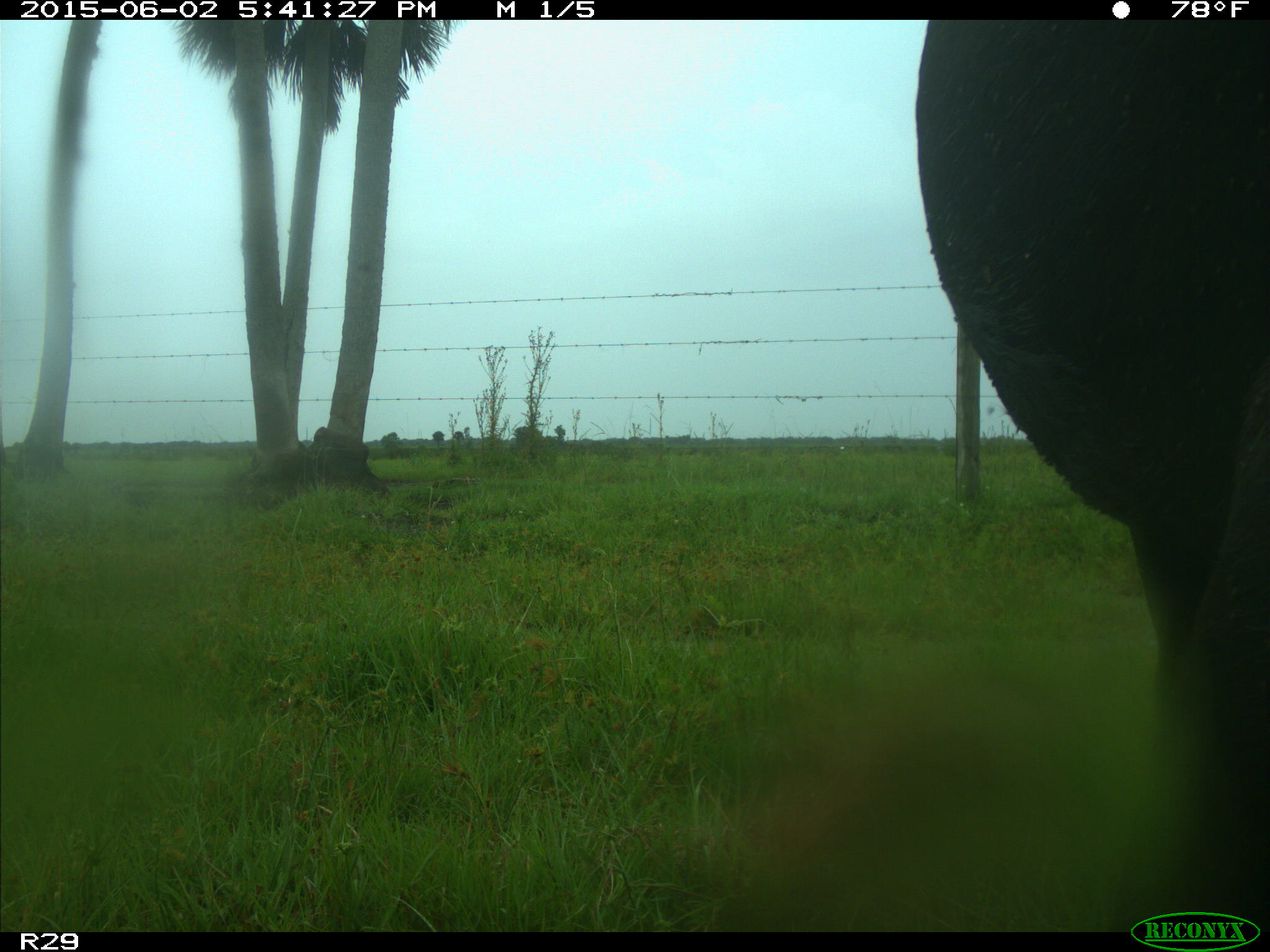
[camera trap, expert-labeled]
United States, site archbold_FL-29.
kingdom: Animalia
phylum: Chordata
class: Mammalia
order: Artiodactyla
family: Bovidae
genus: Bos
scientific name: Bos taurus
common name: domestic cow